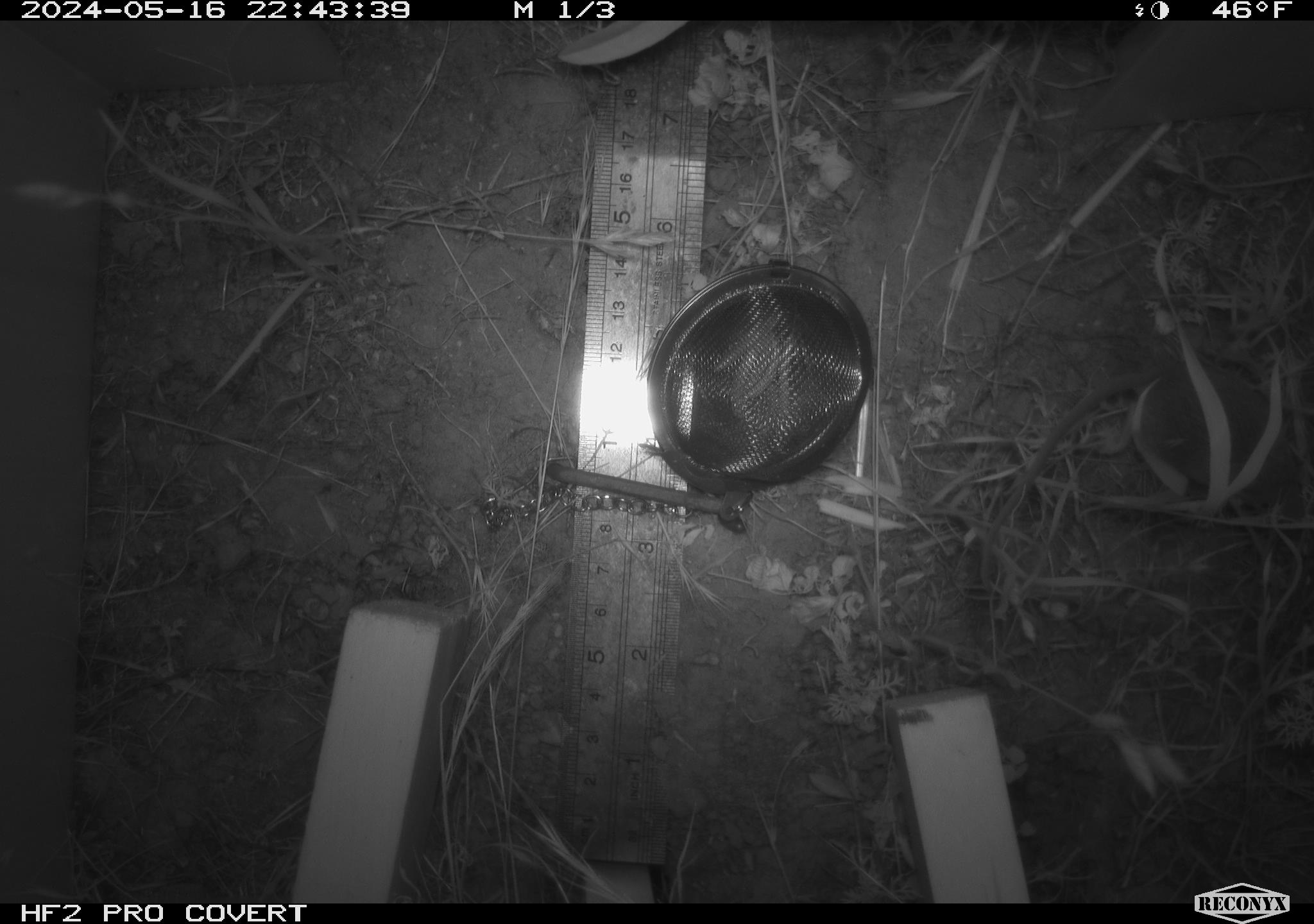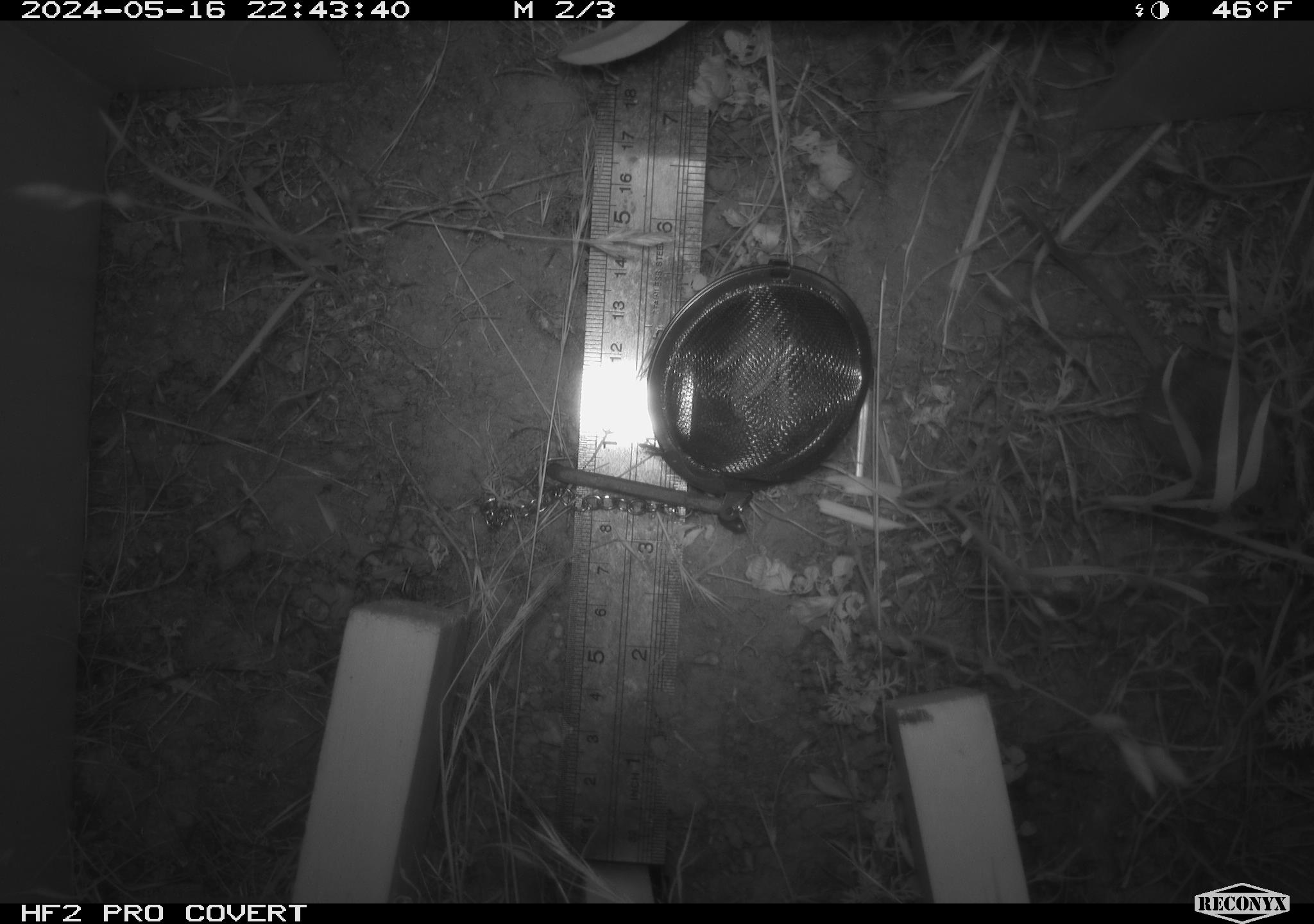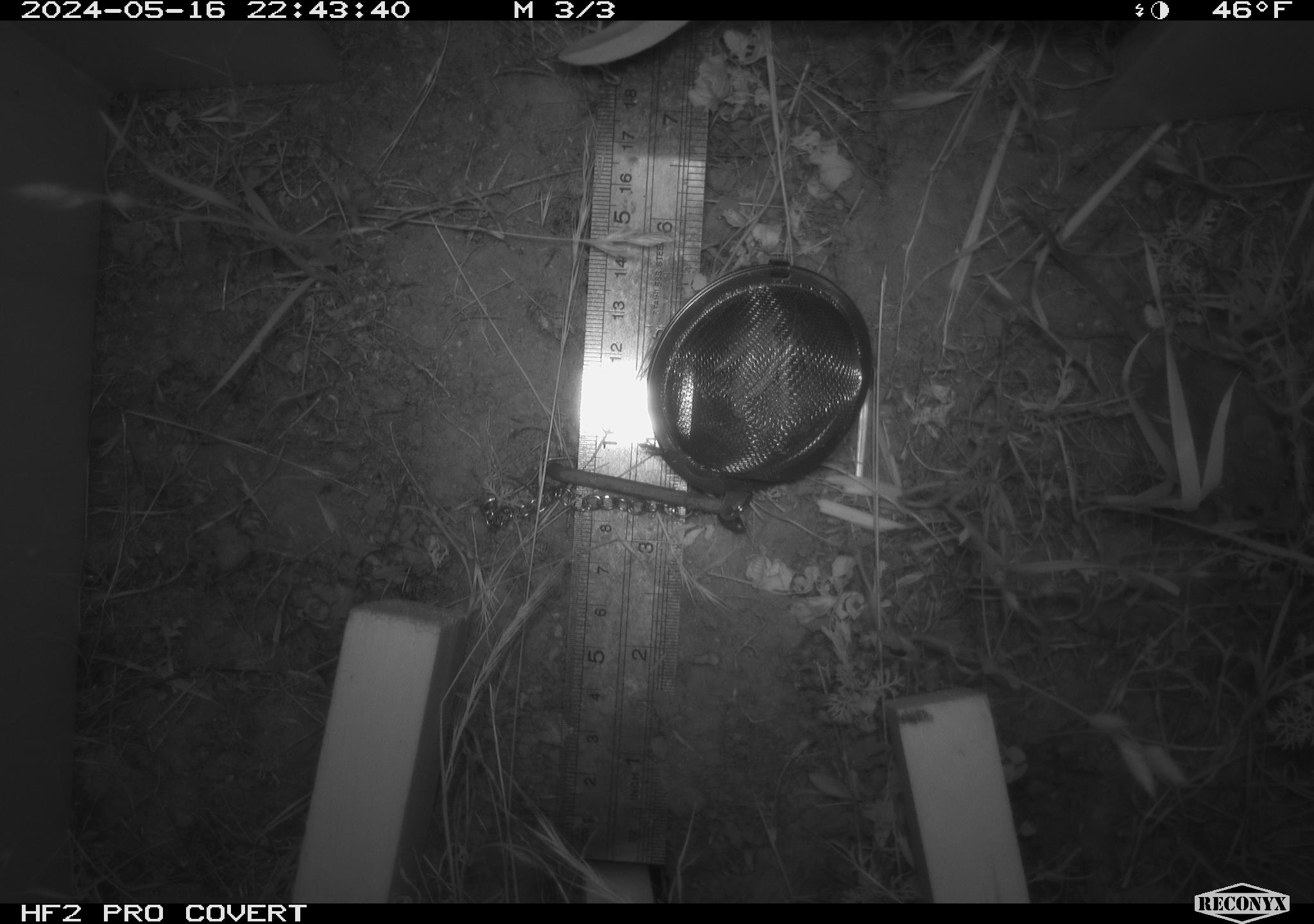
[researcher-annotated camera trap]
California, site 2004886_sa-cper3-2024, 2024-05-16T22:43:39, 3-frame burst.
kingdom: Animalia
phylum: Chordata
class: Mammalia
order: Rodentia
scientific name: Rodentia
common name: rodent